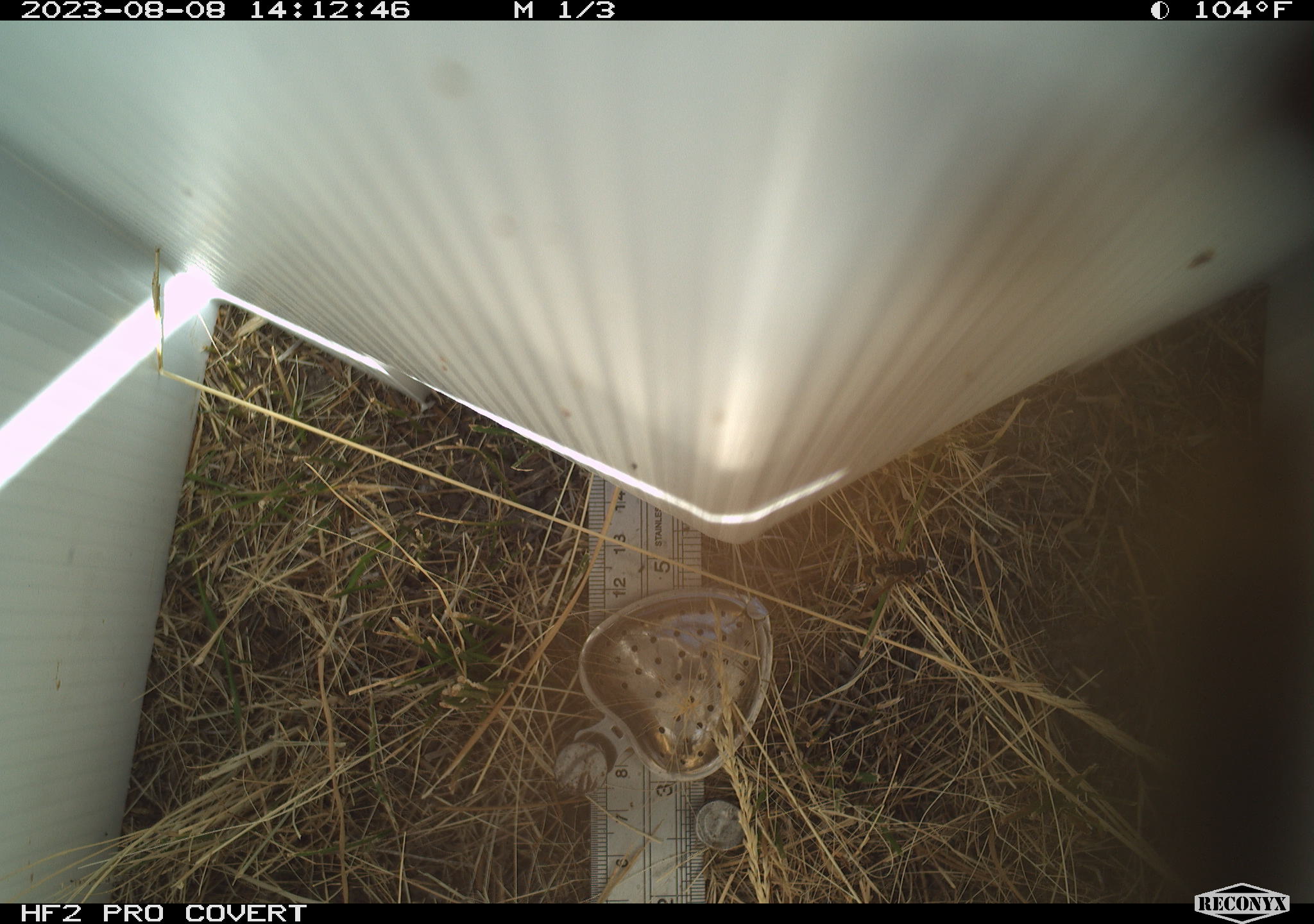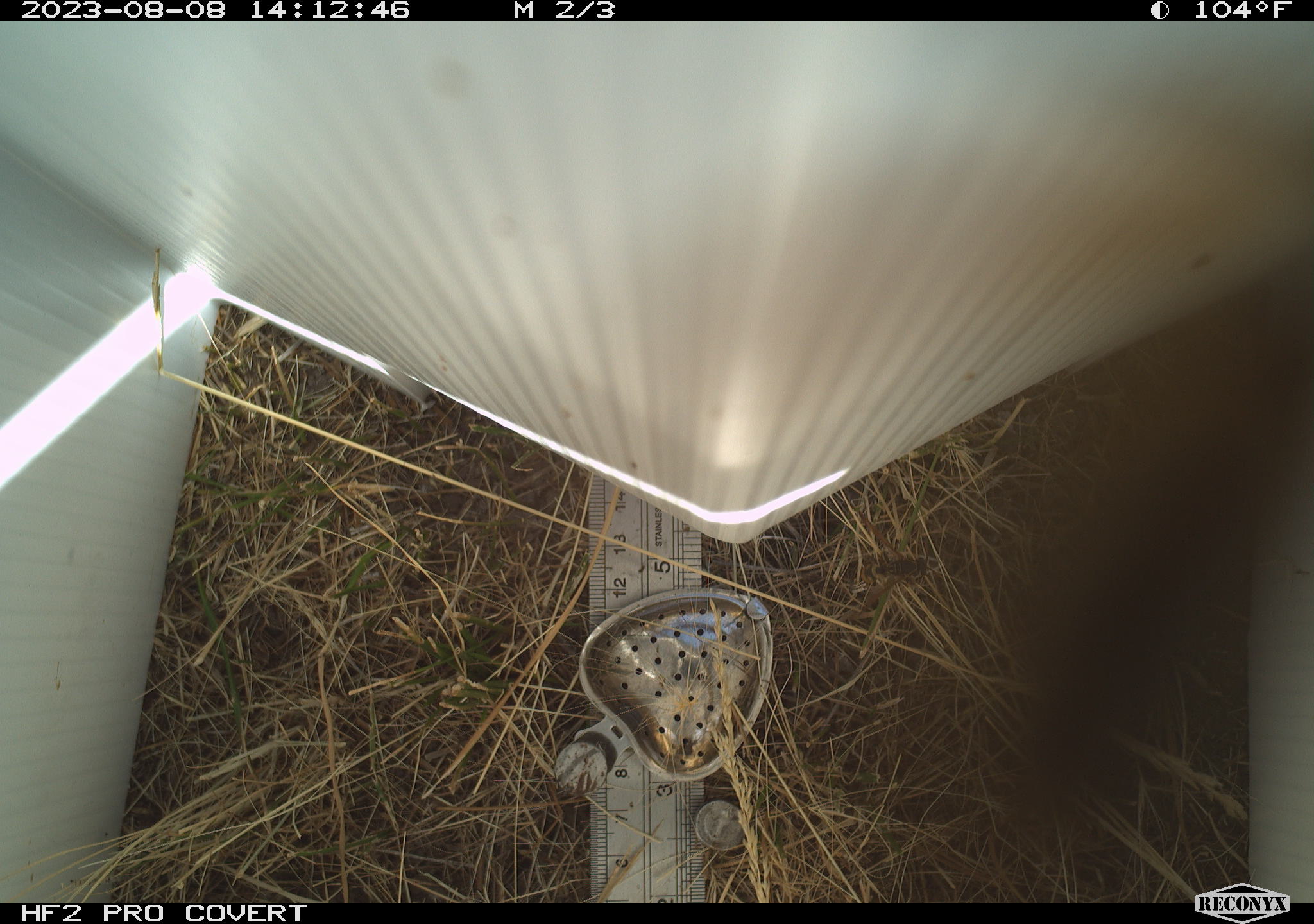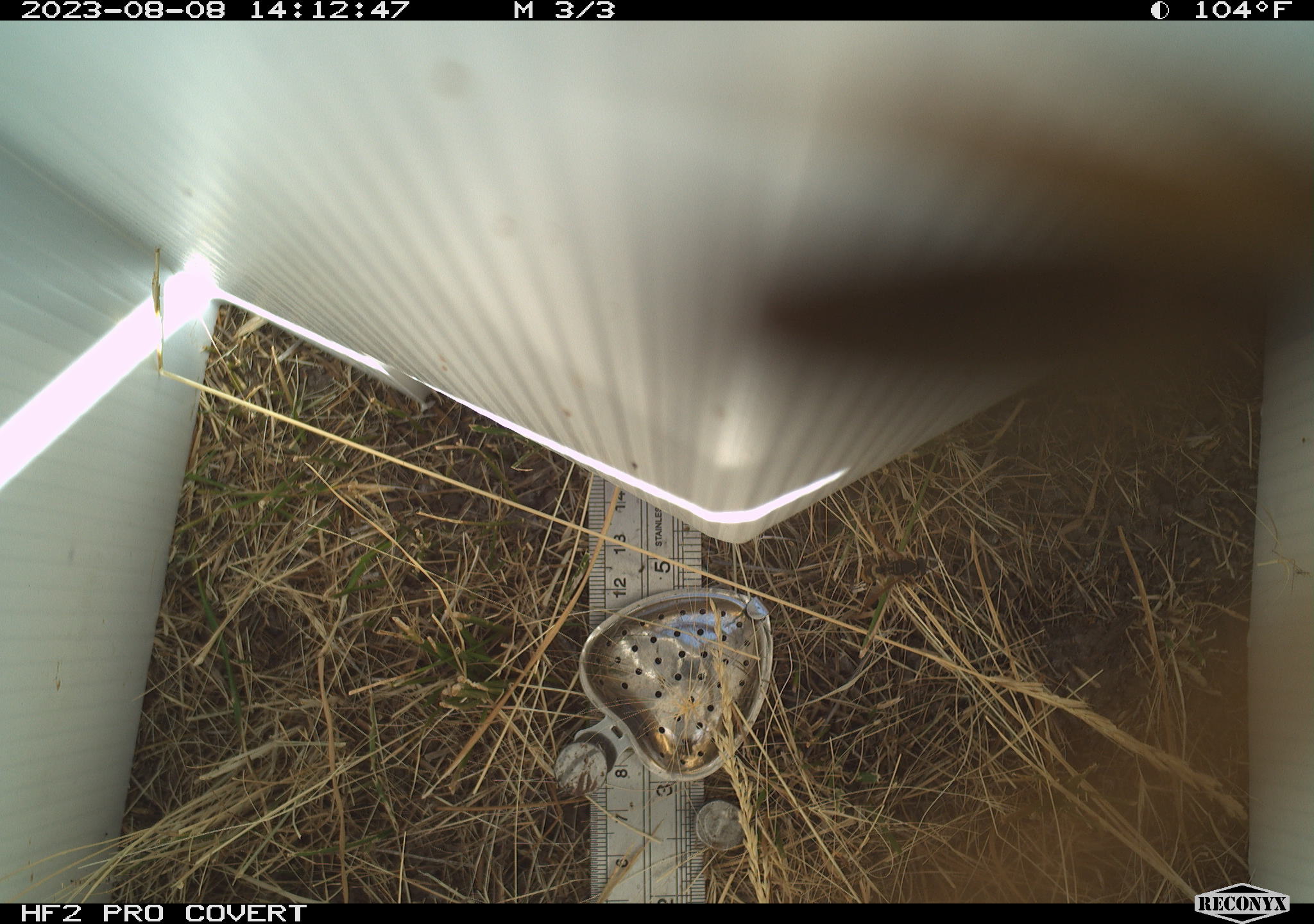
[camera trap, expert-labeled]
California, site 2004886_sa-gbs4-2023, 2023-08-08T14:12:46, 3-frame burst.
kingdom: Animalia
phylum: Arthropoda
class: Insecta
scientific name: Insecta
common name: insect